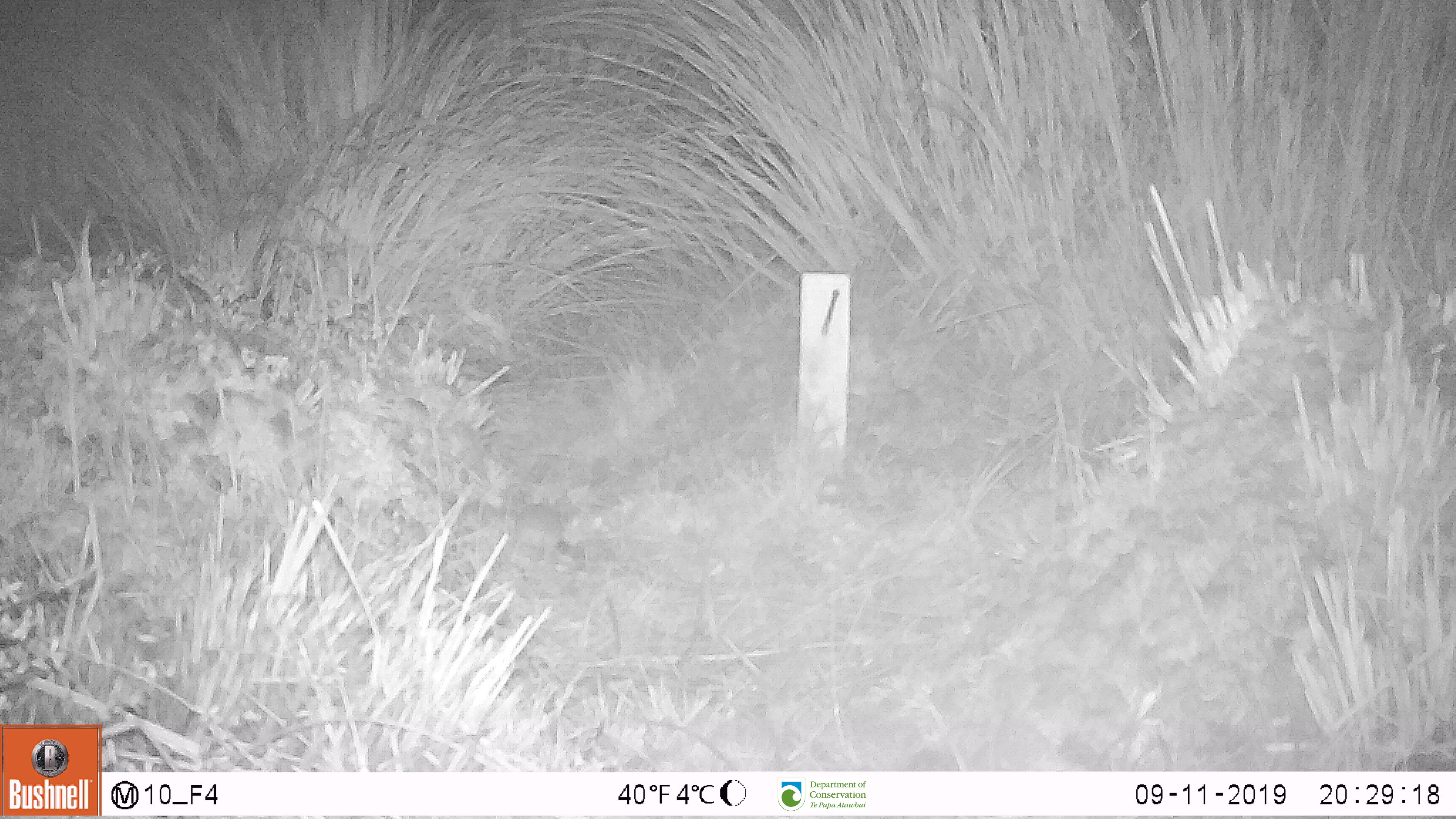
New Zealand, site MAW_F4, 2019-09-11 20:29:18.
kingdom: Animalia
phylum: Chordata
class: Mammalia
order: Rodentia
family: Muridae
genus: Mus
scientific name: Mus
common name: mouse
Mouse (Mus).